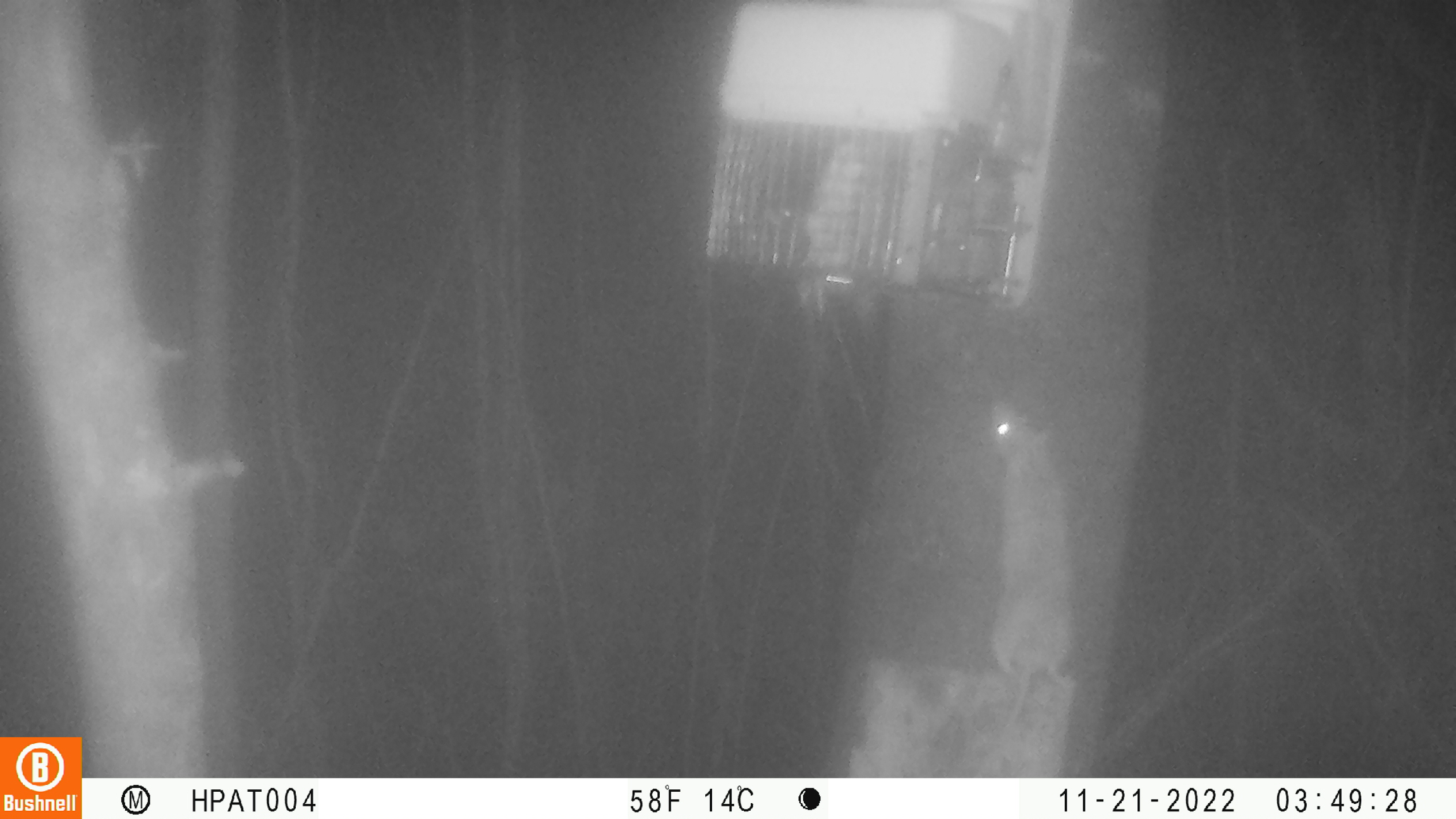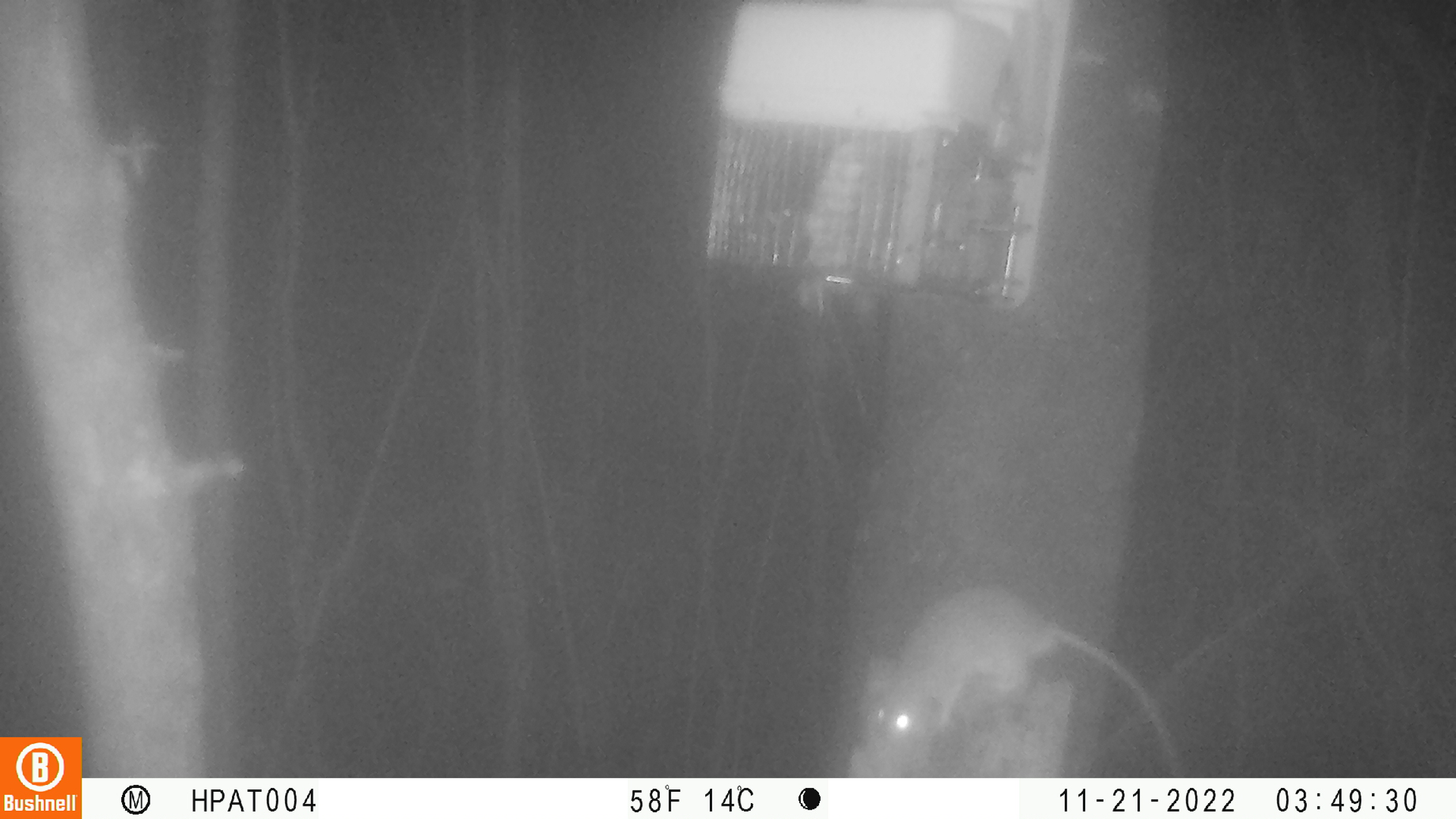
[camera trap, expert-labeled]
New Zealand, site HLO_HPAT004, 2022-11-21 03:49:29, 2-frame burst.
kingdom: Animalia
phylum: Chordata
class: Mammalia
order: Rodentia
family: Muridae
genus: Rattus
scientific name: Rattus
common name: rat